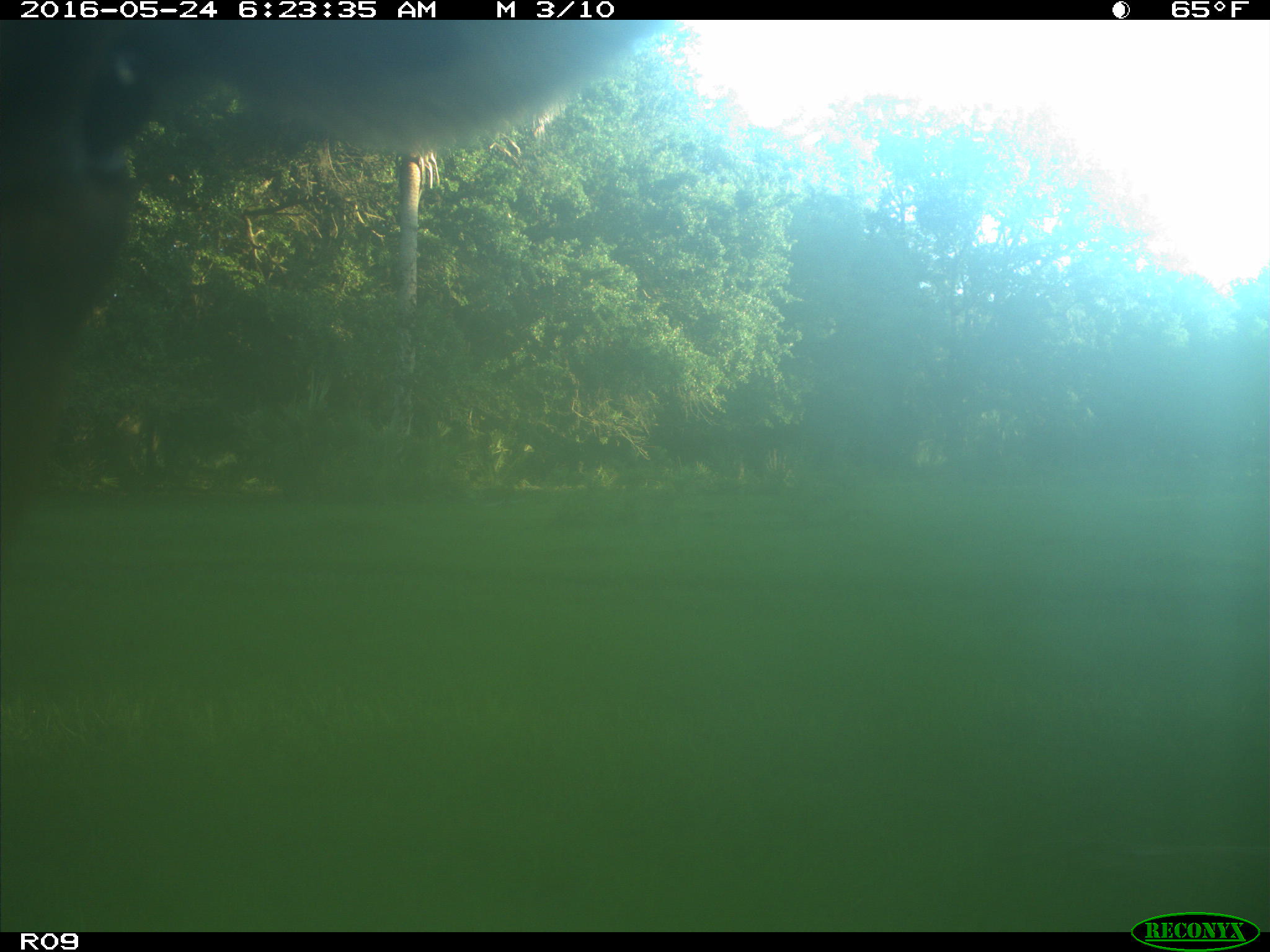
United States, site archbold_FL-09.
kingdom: Animalia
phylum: Chordata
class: Mammalia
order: Artiodactyla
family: Bovidae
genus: Bos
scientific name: Bos taurus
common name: domestic cow